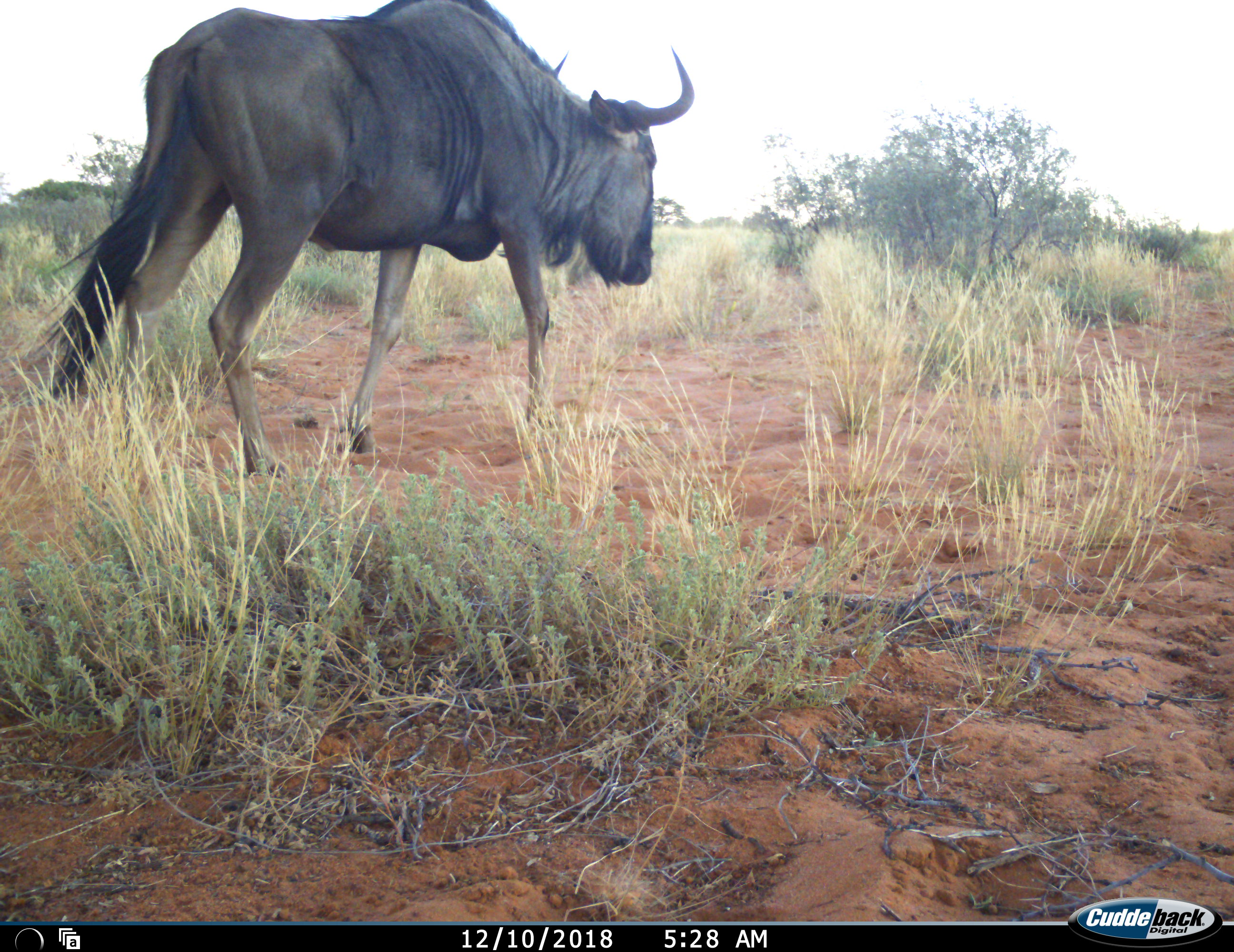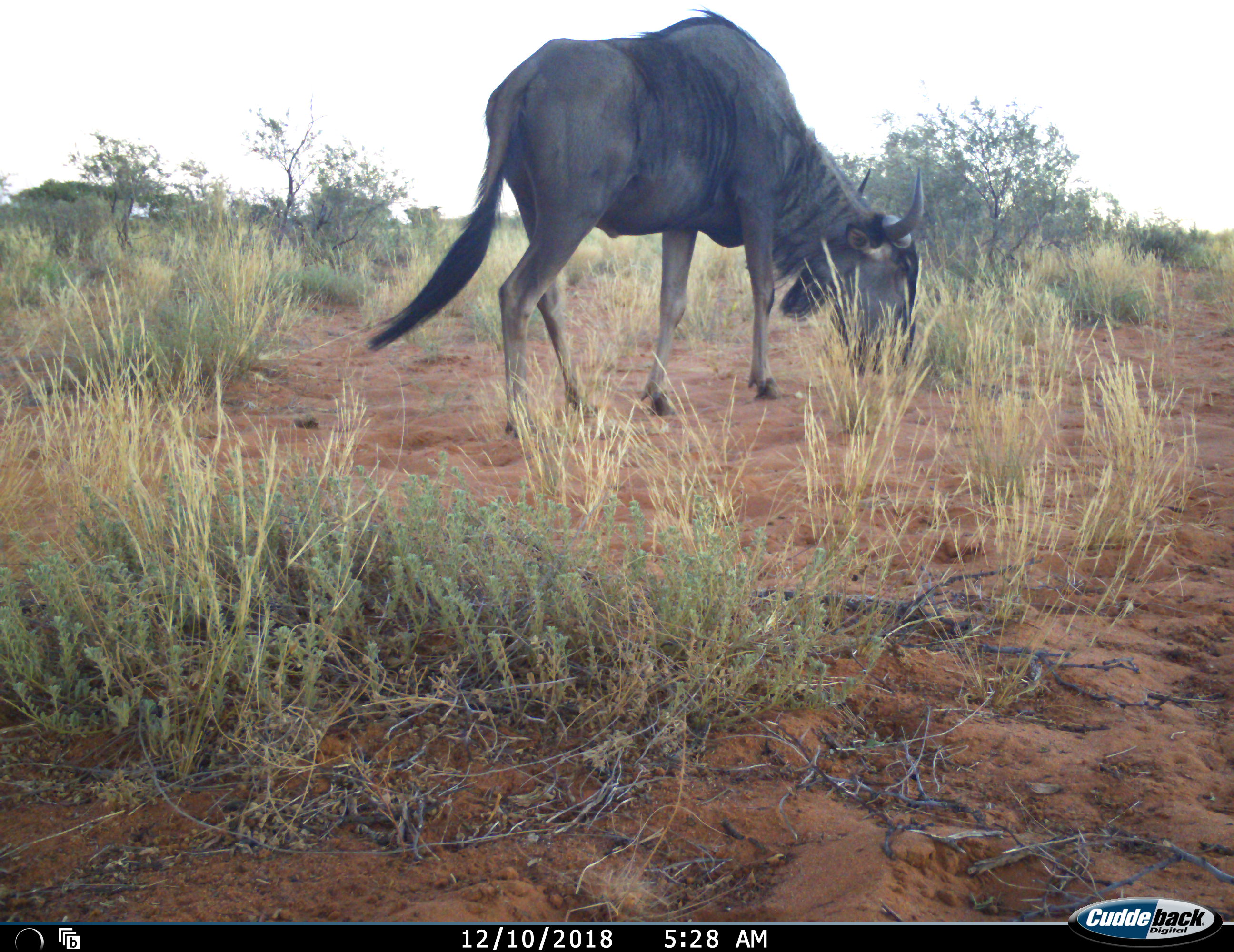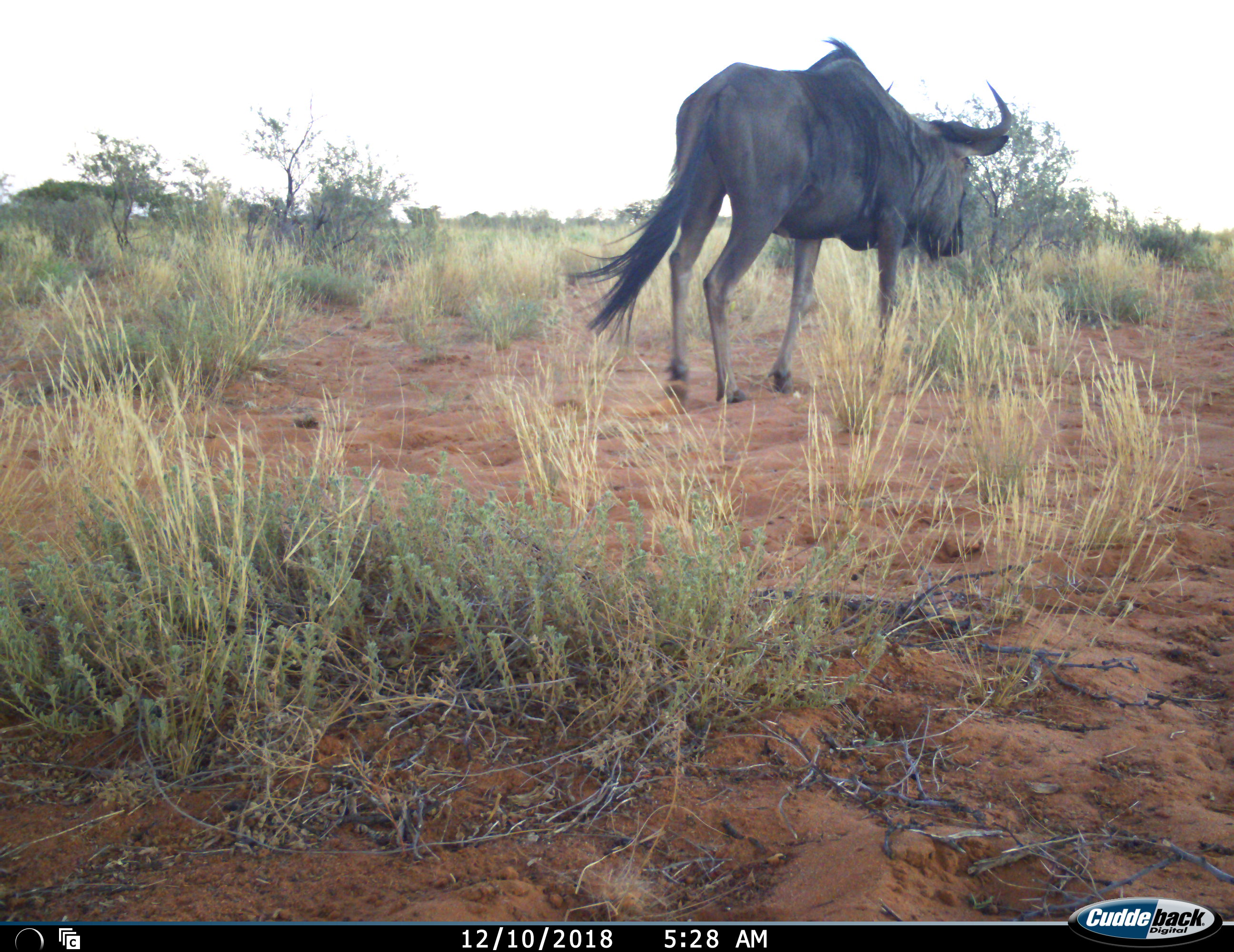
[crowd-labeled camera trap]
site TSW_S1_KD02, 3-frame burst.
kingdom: Animalia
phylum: Chordata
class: Mammalia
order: Artiodactyla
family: Bovidae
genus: Connochaetes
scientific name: Connochaetes taurinus taurinus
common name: blue wildebeest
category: wildebeestblue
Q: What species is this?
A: Wildebeestblue (blue wildebeest) (Connochaetes taurinus taurinus).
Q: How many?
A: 1.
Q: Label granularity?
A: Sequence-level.